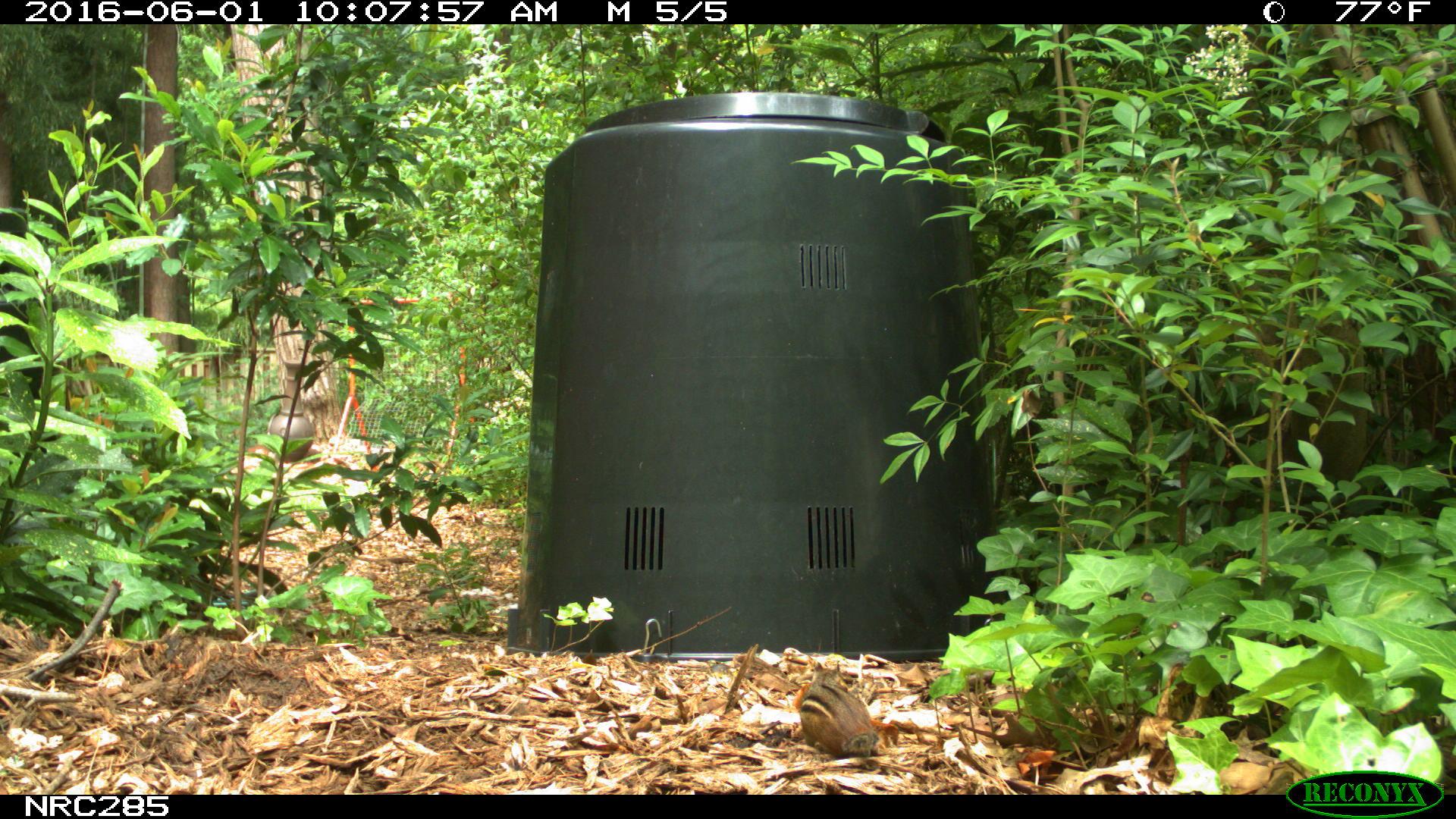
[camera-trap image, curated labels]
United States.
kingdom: Animalia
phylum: Chordata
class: Mammalia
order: Rodentia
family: Sciuridae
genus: Tamias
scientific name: Tamias striatus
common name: eastern chipmunk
Eastern Chipmunk (Tamias striatus).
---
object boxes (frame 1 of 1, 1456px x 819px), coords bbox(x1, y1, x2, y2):
Eastern Chipmunk: bbox(789, 667, 897, 762)